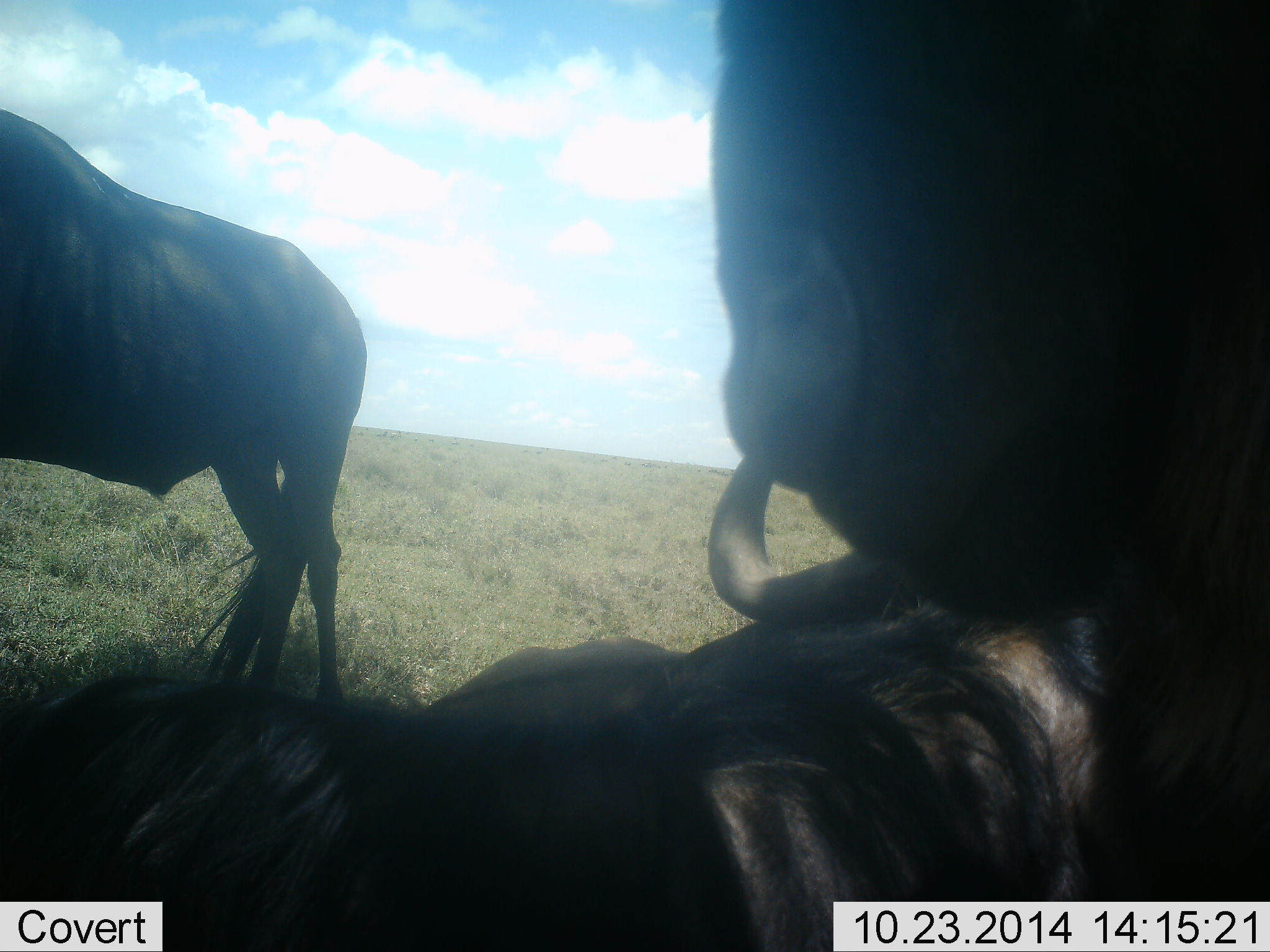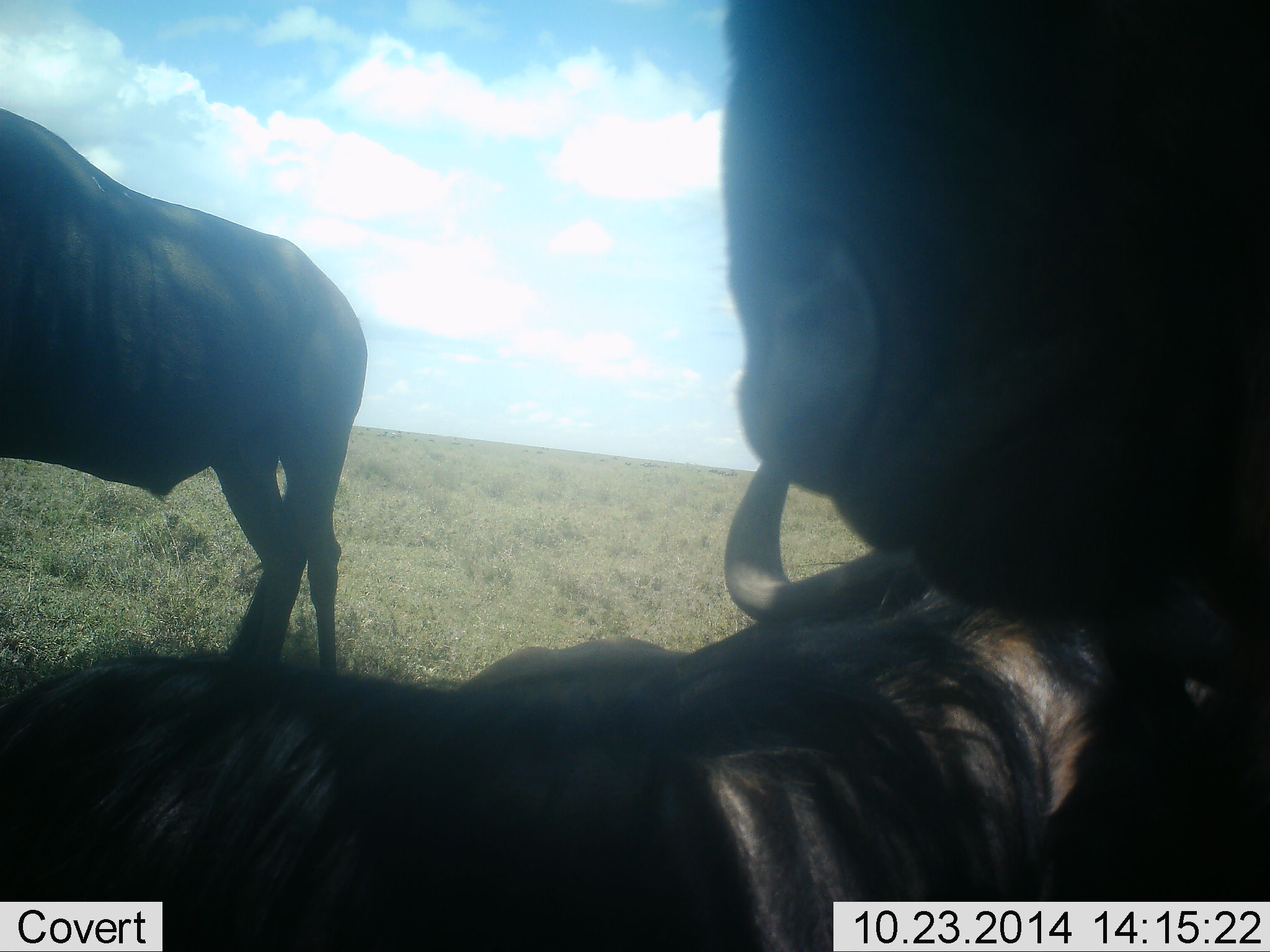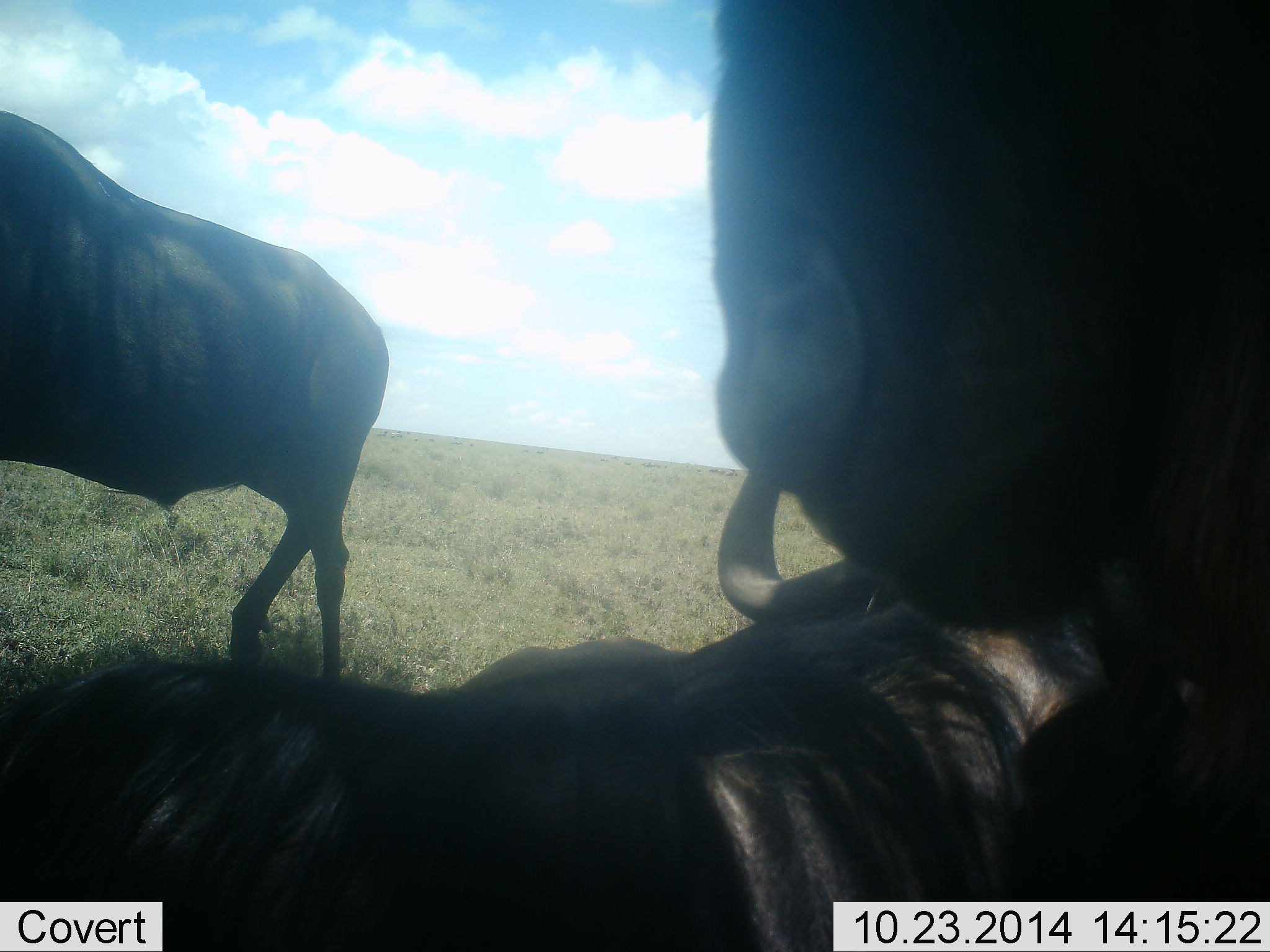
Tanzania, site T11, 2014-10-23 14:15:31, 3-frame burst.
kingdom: Animalia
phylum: Chordata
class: Mammalia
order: Artiodactyla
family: Bovidae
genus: Connochaetes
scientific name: Connochaetes taurinus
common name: blue wildebeest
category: wildebeest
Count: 3.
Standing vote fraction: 90%.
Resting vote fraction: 80%.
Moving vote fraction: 0%.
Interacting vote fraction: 0%.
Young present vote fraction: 0%.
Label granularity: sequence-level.